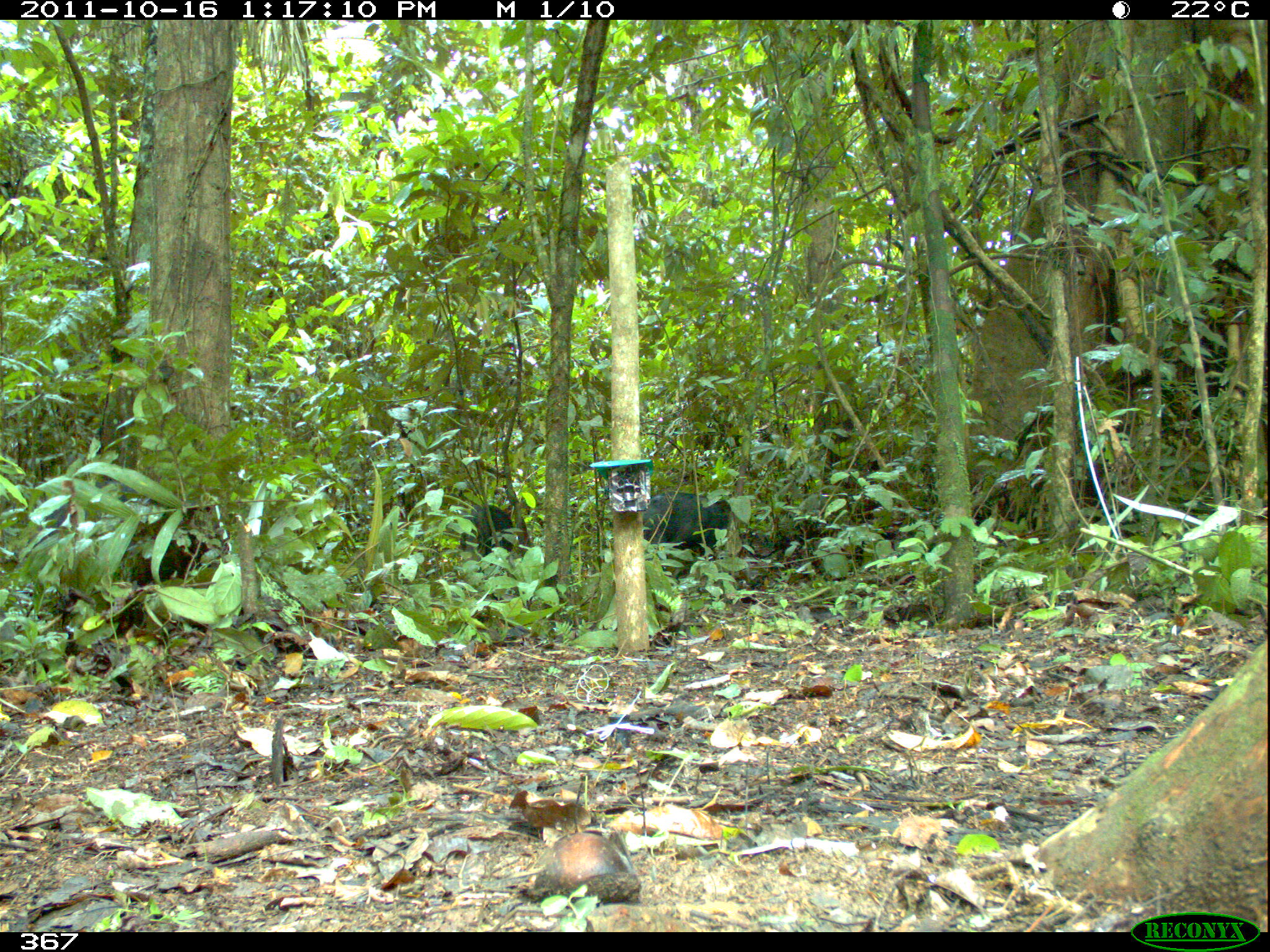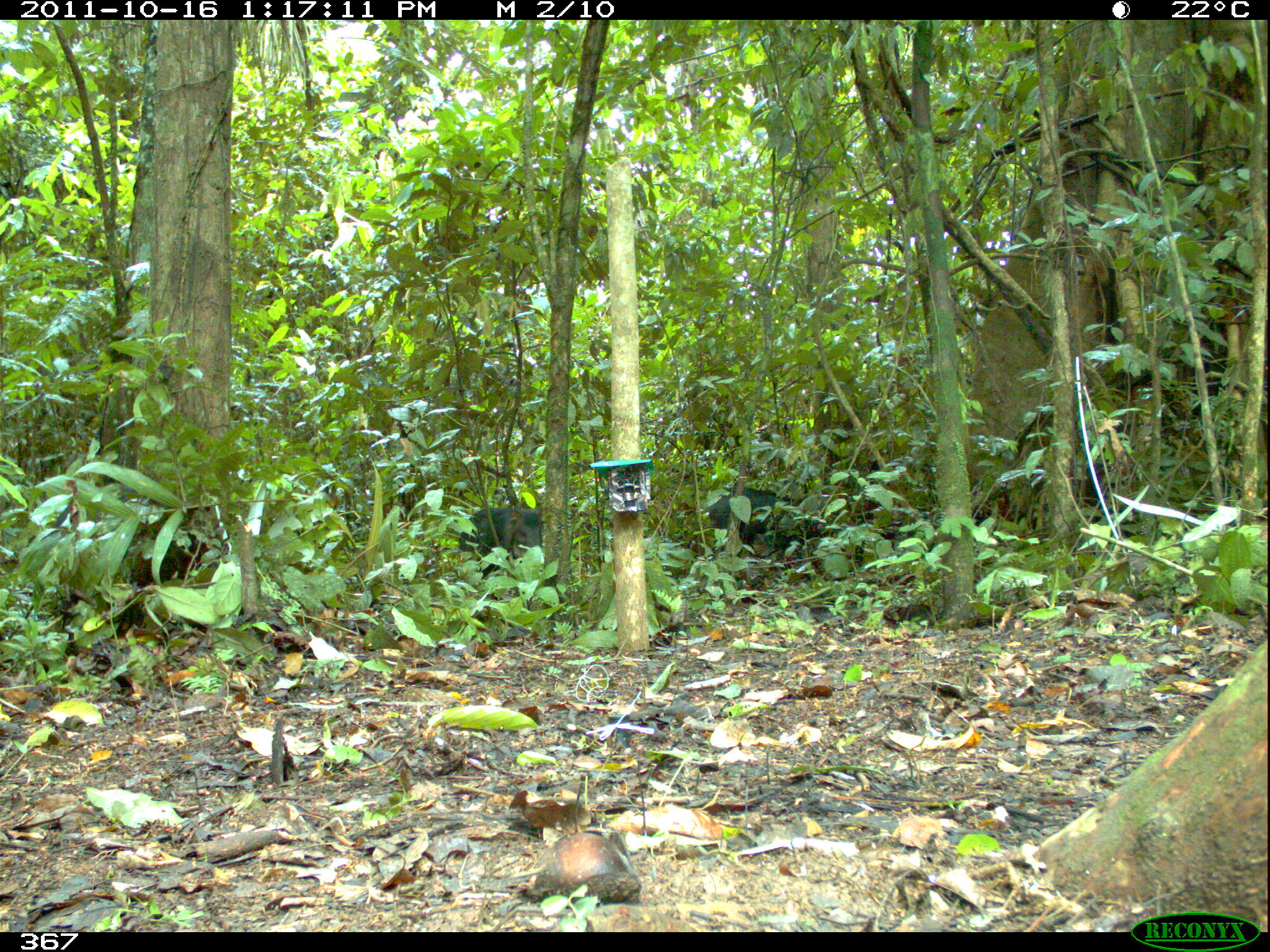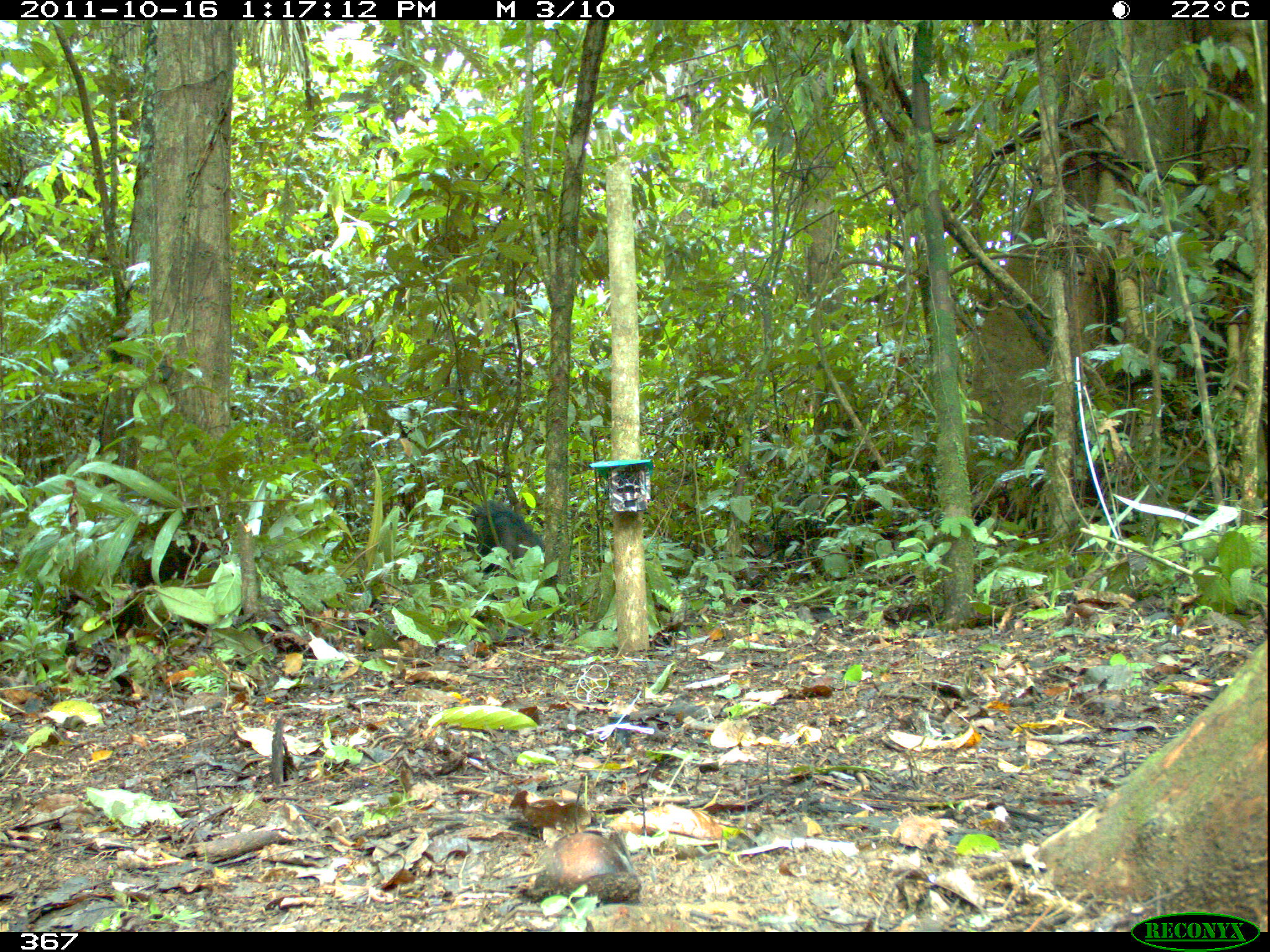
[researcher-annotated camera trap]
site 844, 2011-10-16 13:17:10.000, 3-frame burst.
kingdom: Animalia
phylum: Chordata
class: Mammalia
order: Artiodactyla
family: Tayassuidae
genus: Tayassu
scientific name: Tayassu pecari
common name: white-lipped peccary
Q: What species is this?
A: Tayassu pecari (white-lipped peccary).